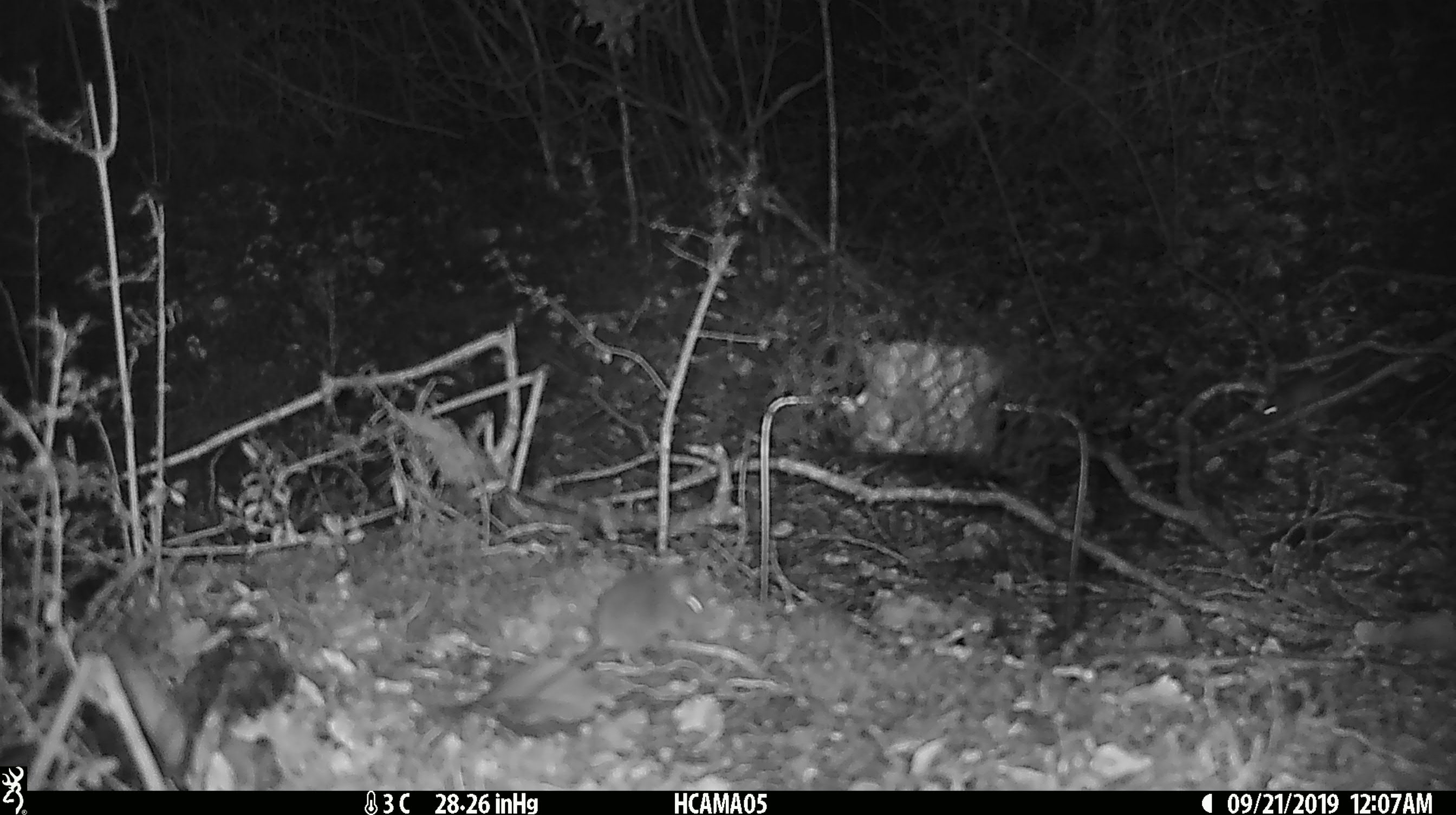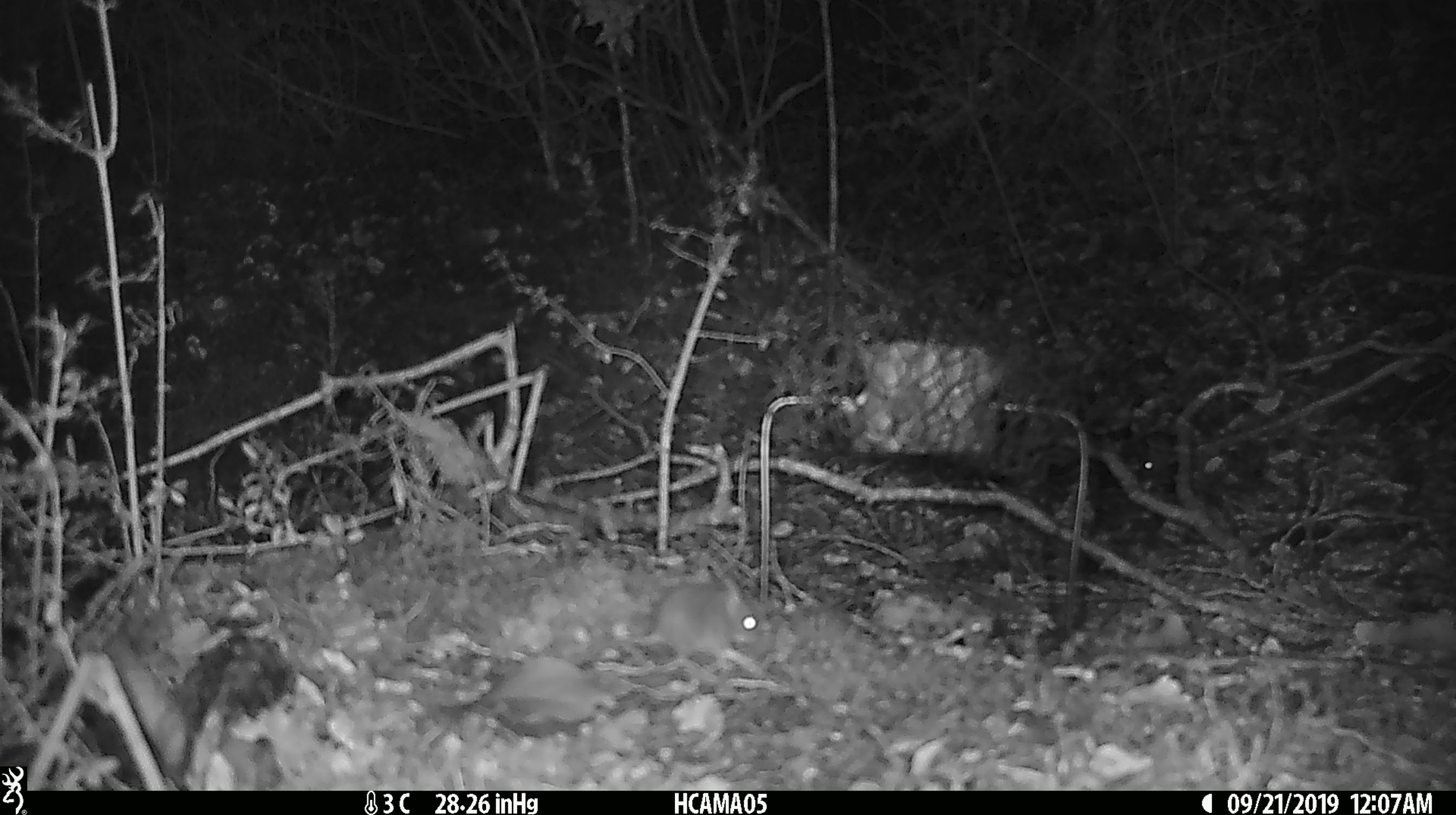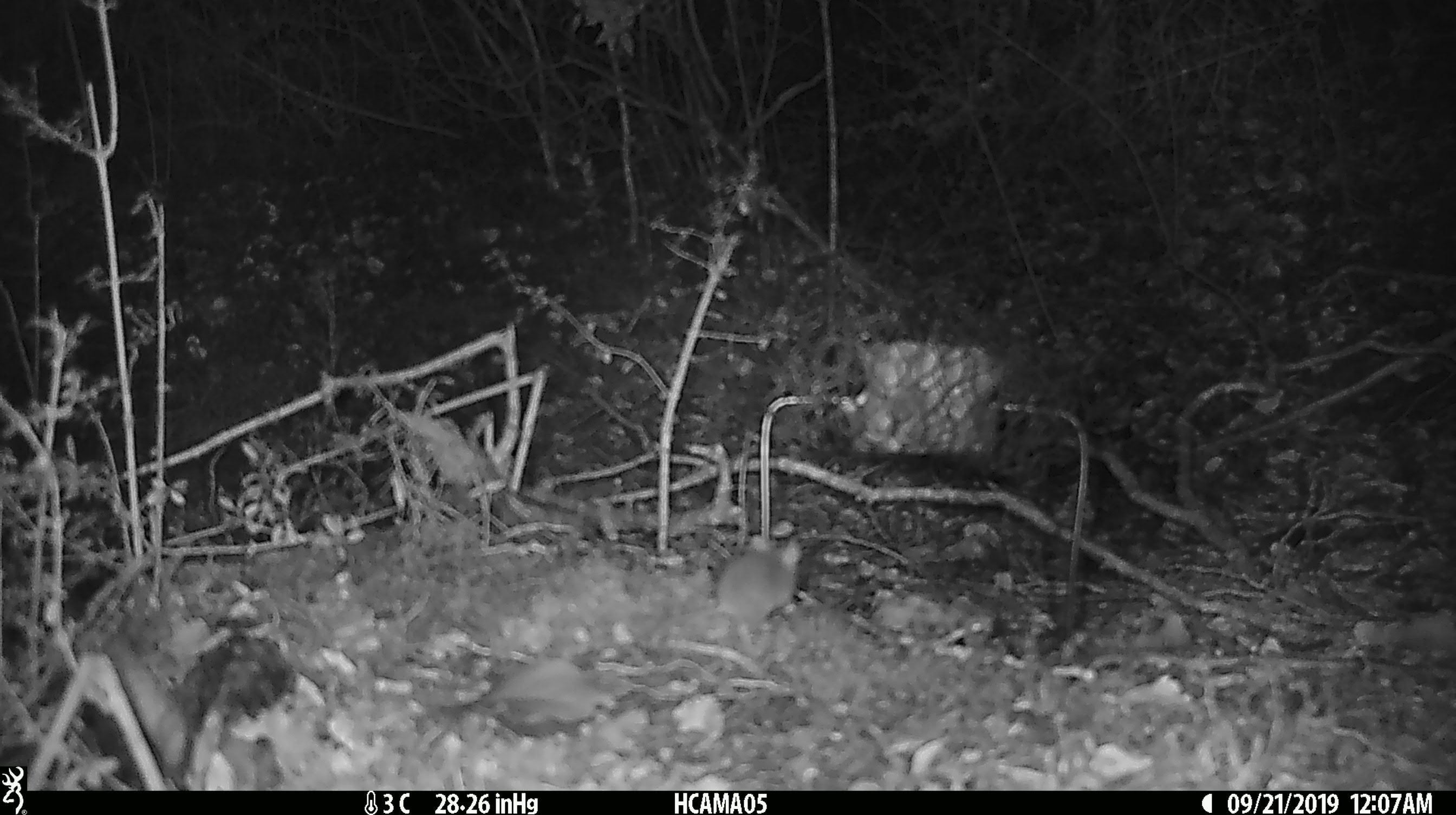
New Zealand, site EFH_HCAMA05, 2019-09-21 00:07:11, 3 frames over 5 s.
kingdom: Animalia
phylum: Chordata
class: Mammalia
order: Rodentia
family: Muridae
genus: Mus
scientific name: Mus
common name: mouse